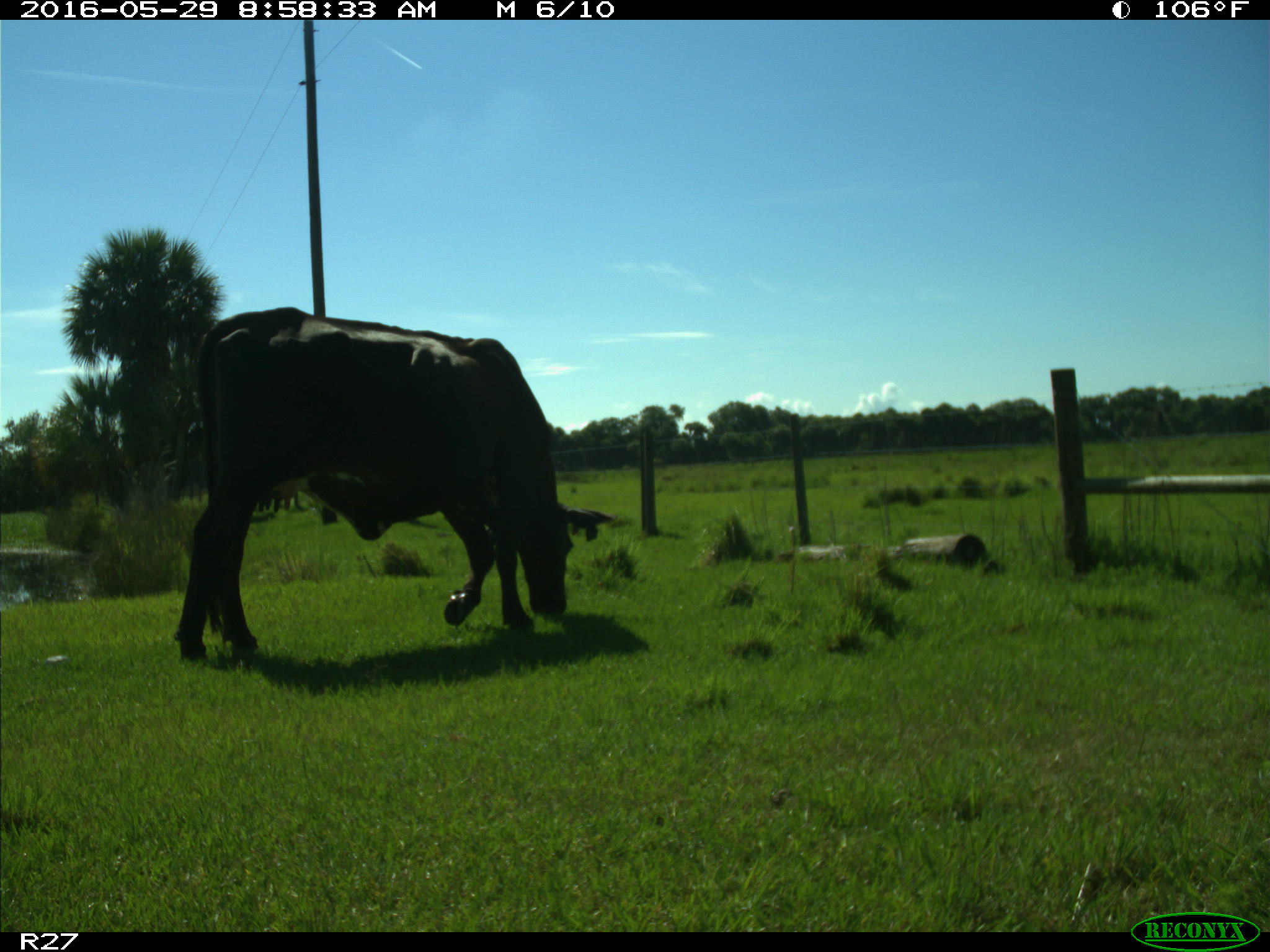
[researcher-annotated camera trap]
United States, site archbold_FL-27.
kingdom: Animalia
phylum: Chordata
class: Mammalia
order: Artiodactyla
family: Bovidae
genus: Bos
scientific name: Bos taurus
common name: domestic cow